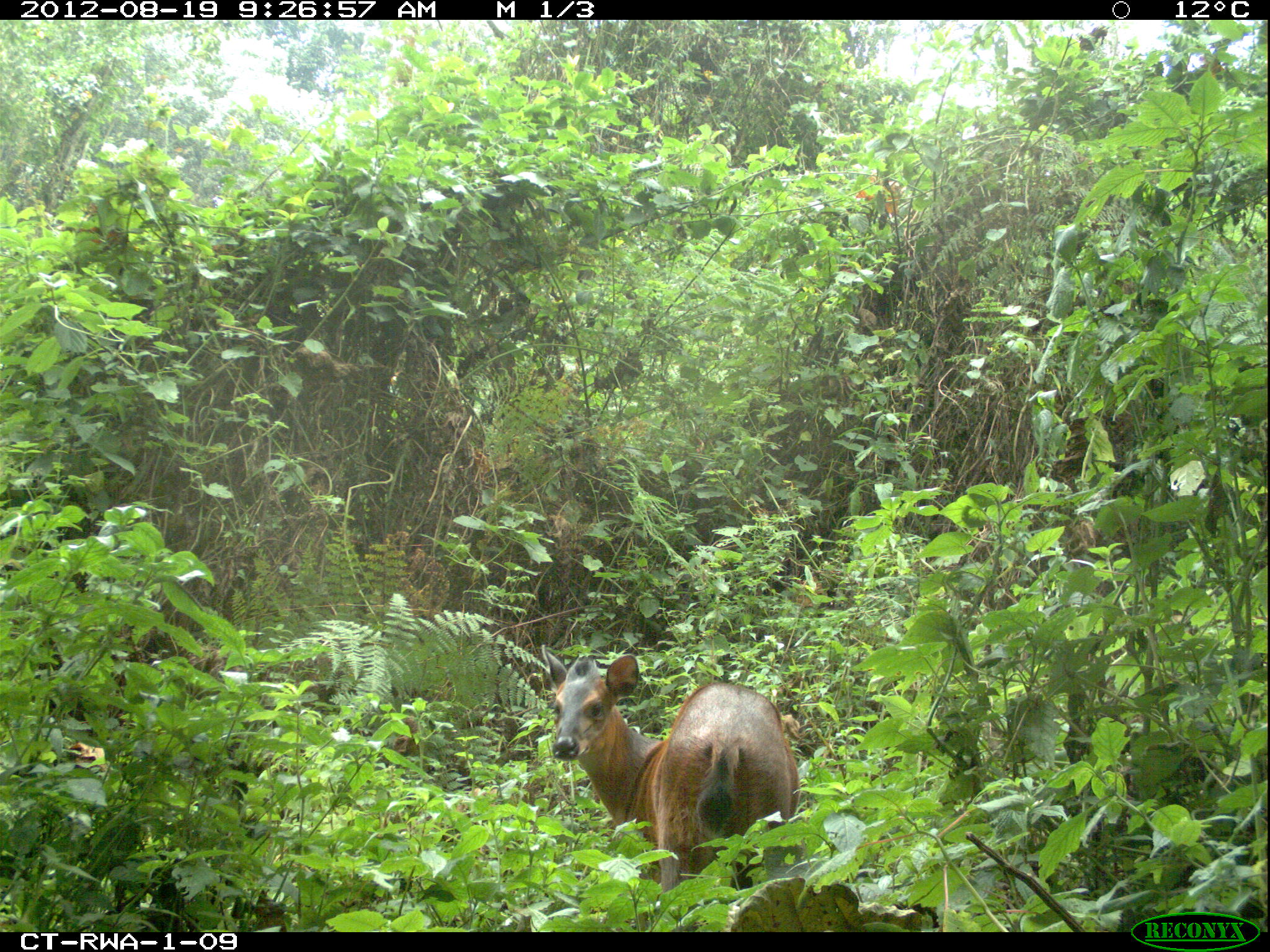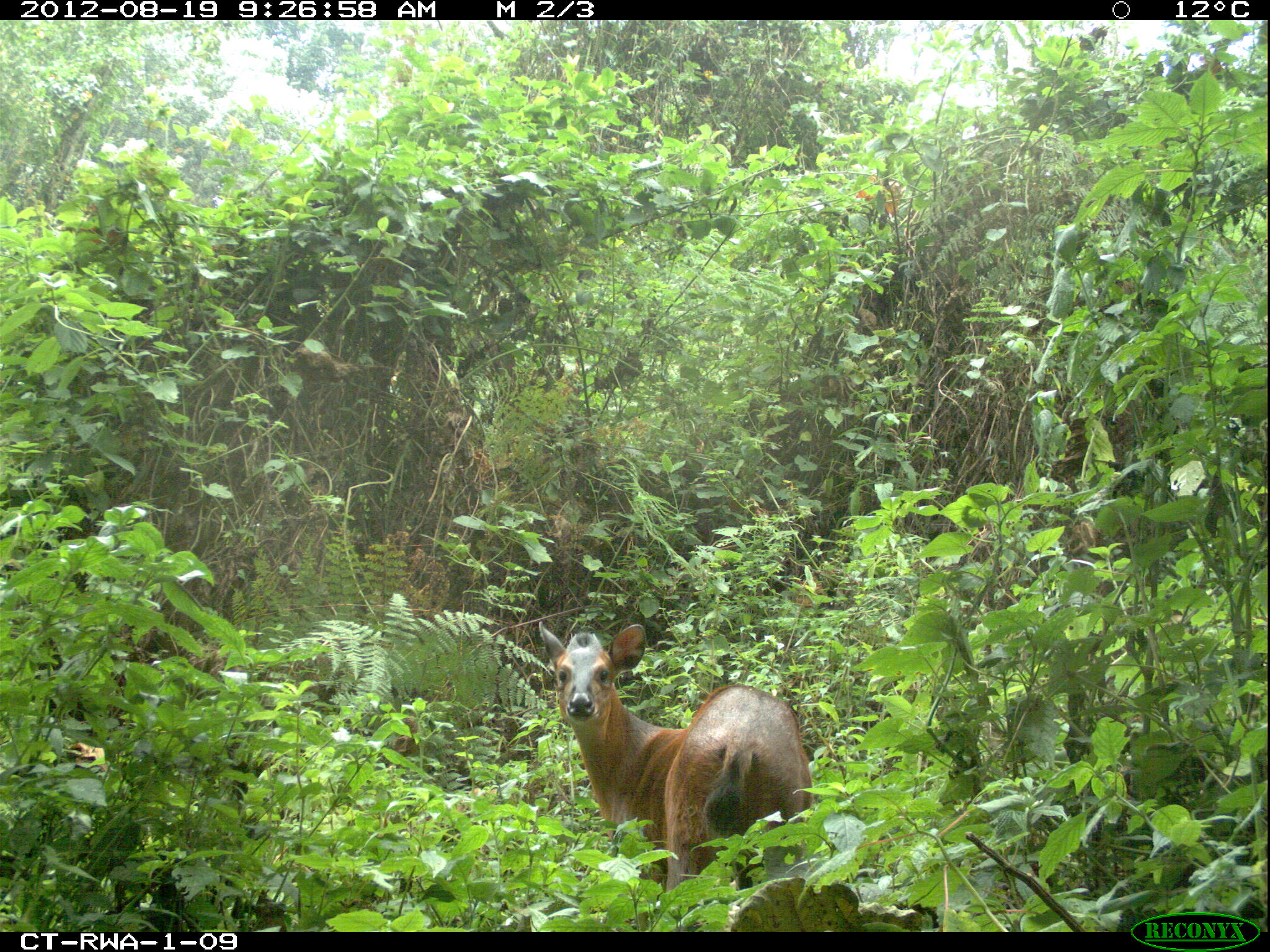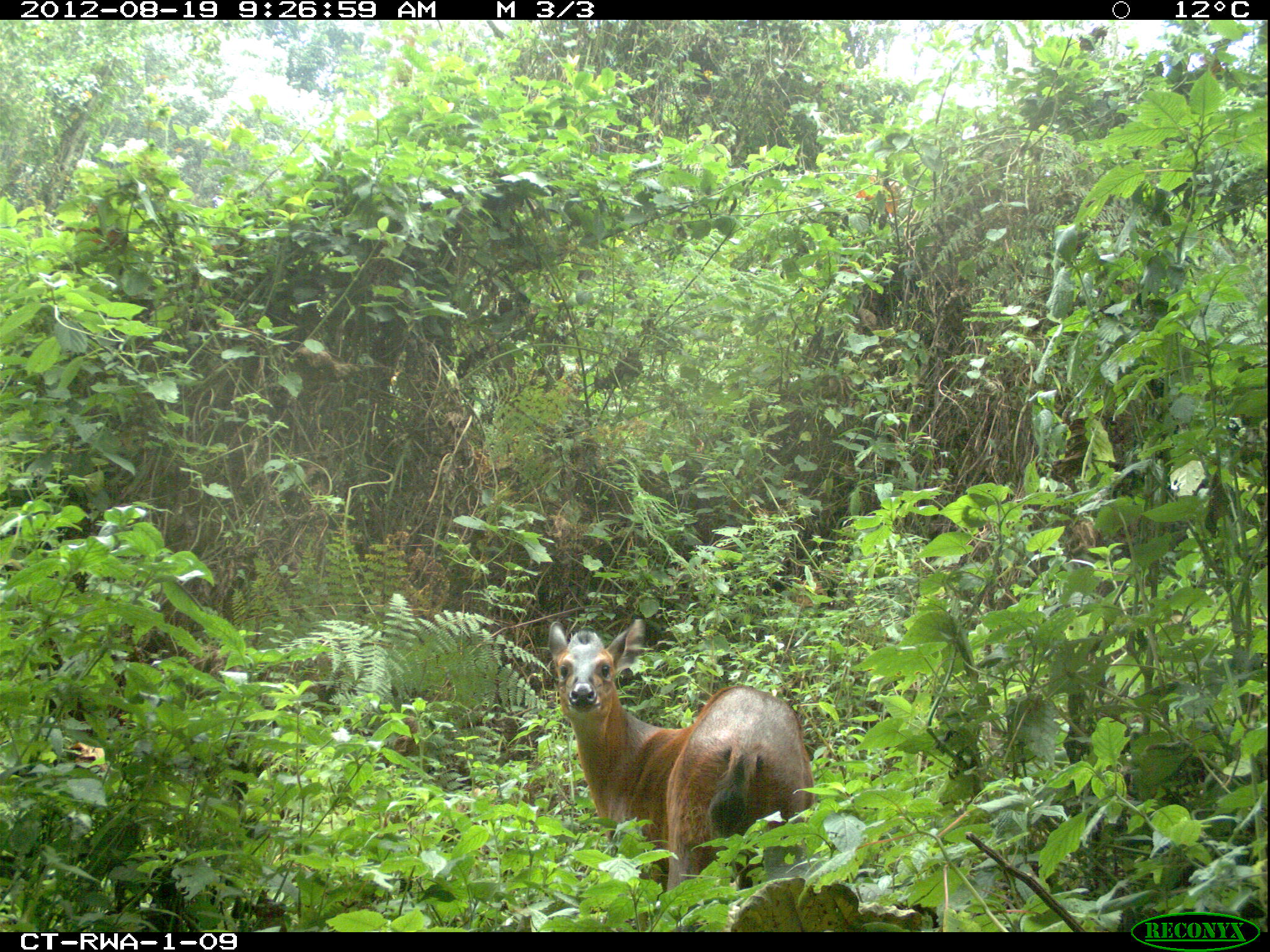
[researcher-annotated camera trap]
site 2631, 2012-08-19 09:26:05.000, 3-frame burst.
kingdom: Animalia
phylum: Chordata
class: Mammalia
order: Artiodactyla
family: Bovidae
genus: Cephalophus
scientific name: Cephalophus nigrifrons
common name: black-fronted duiker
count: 1